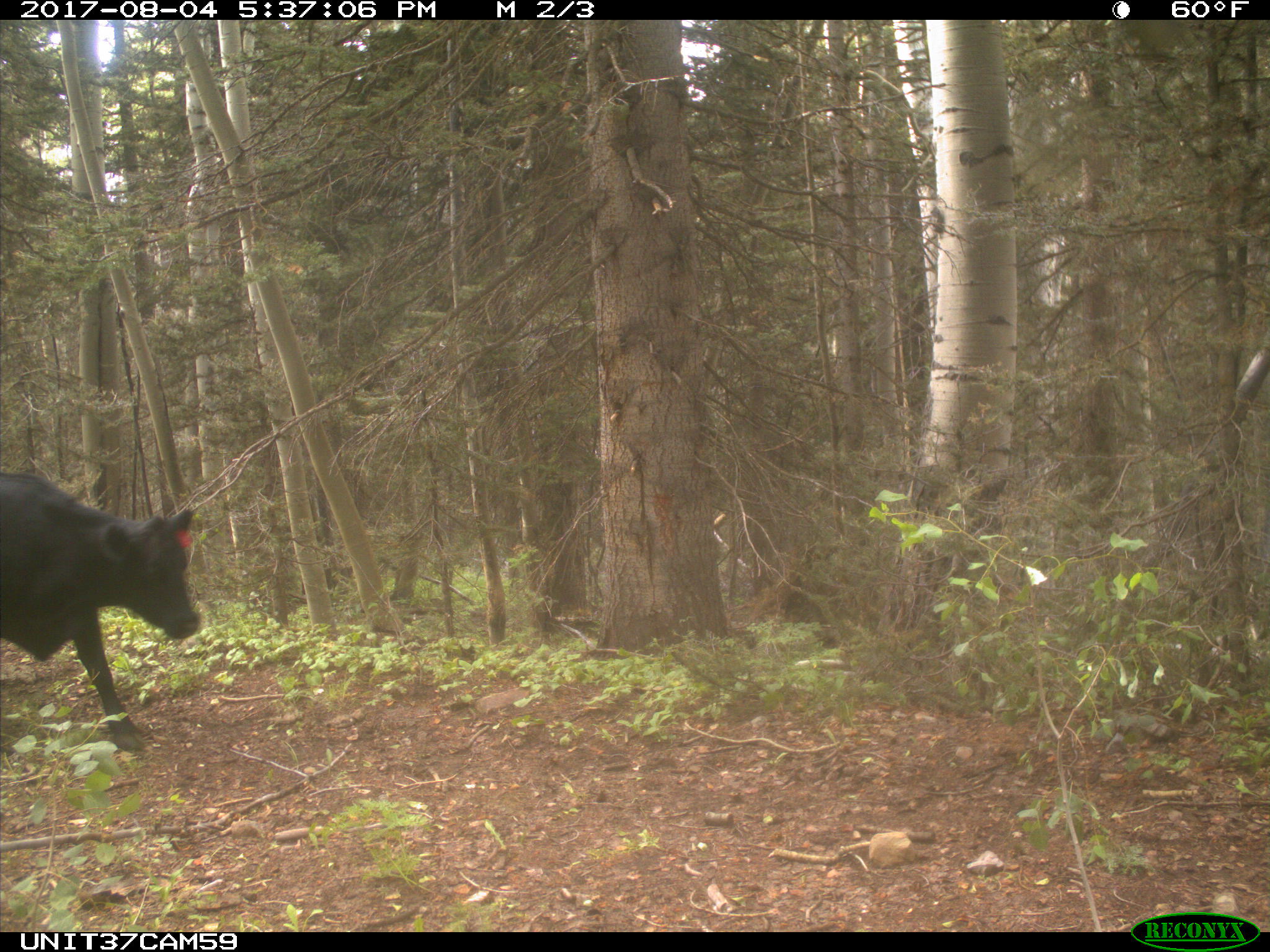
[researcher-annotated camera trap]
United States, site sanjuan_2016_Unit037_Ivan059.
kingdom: Animalia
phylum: Chordata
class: Mammalia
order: Artiodactyla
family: Bovidae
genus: Bos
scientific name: Bos taurus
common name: domestic cow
Bos taurus (domestic cow).